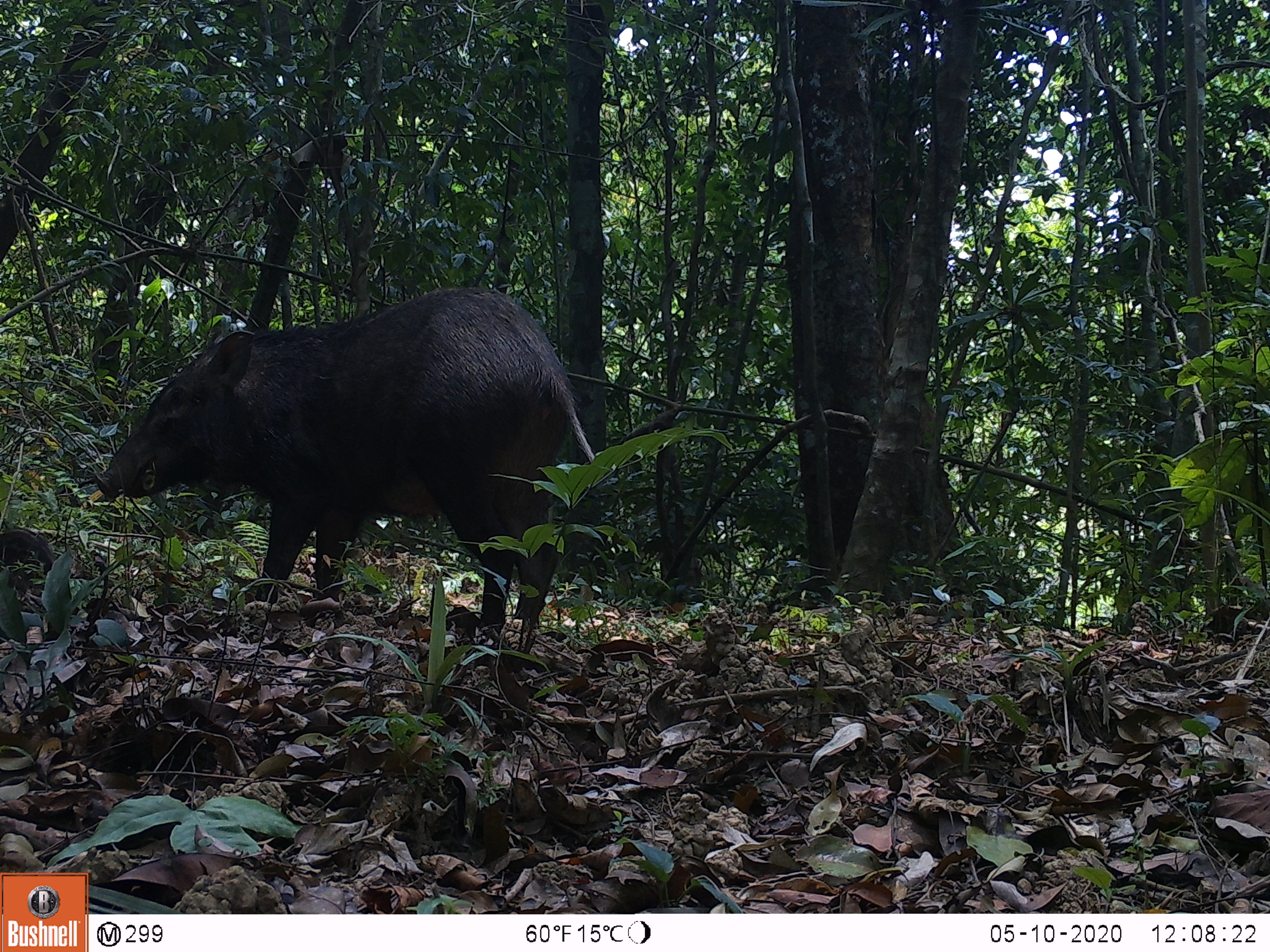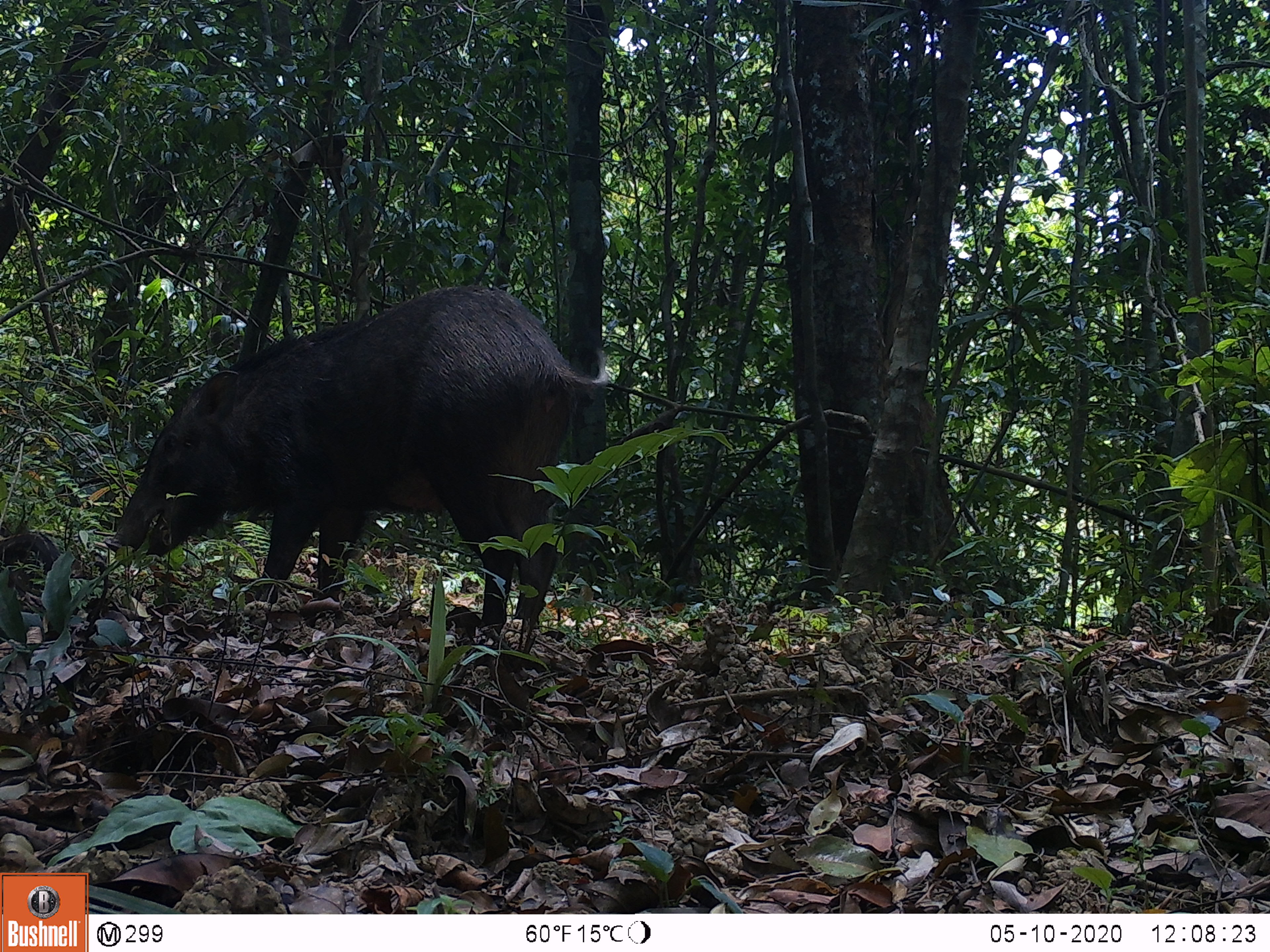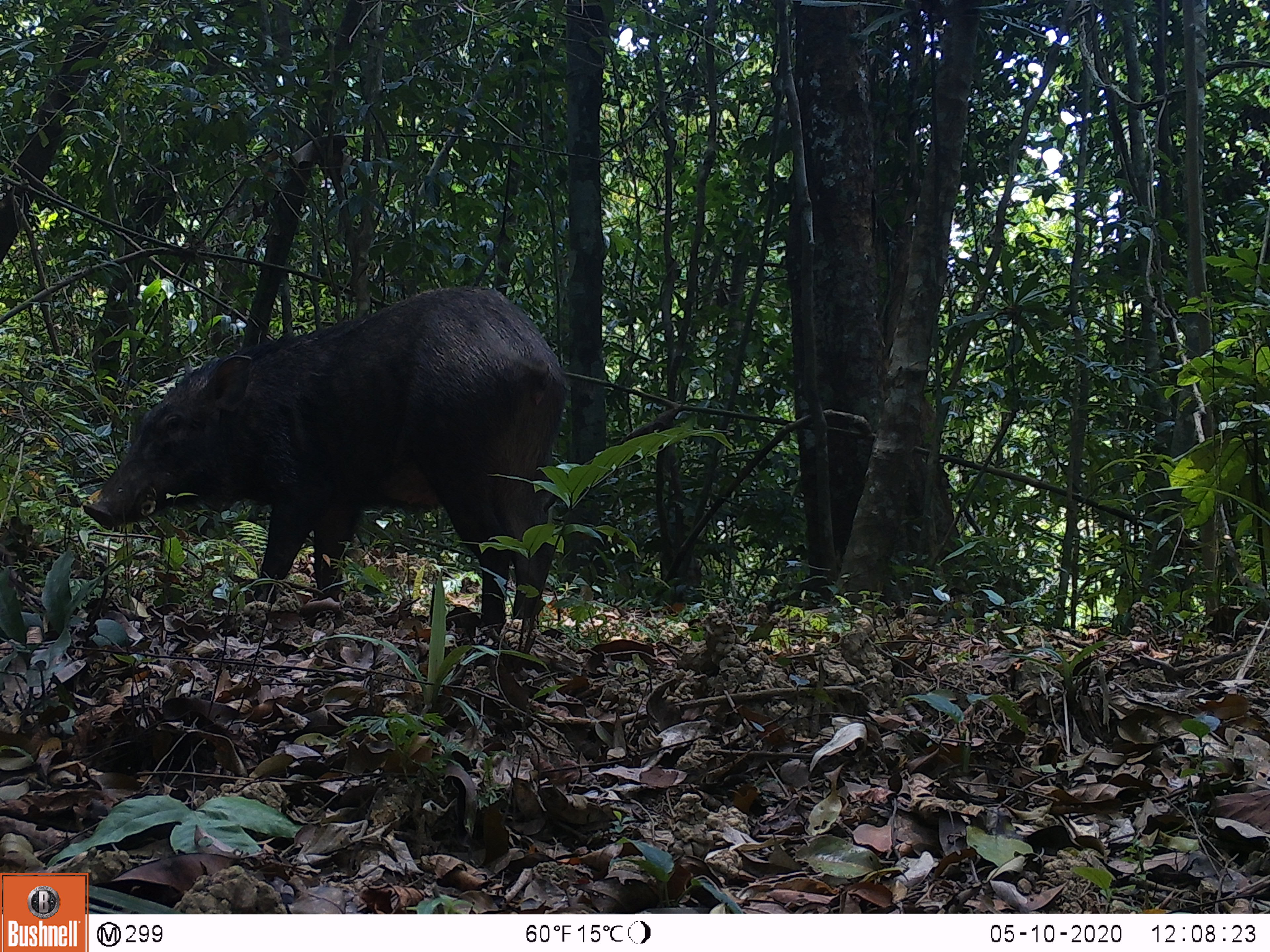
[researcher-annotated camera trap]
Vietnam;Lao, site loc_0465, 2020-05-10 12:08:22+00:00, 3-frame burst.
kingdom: Animalia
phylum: Chordata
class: Mammalia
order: Artiodactyla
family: Suidae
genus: Sus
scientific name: Sus scrofa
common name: eurasian wild pig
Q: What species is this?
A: Eurasian wild pig (Sus scrofa).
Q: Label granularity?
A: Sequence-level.